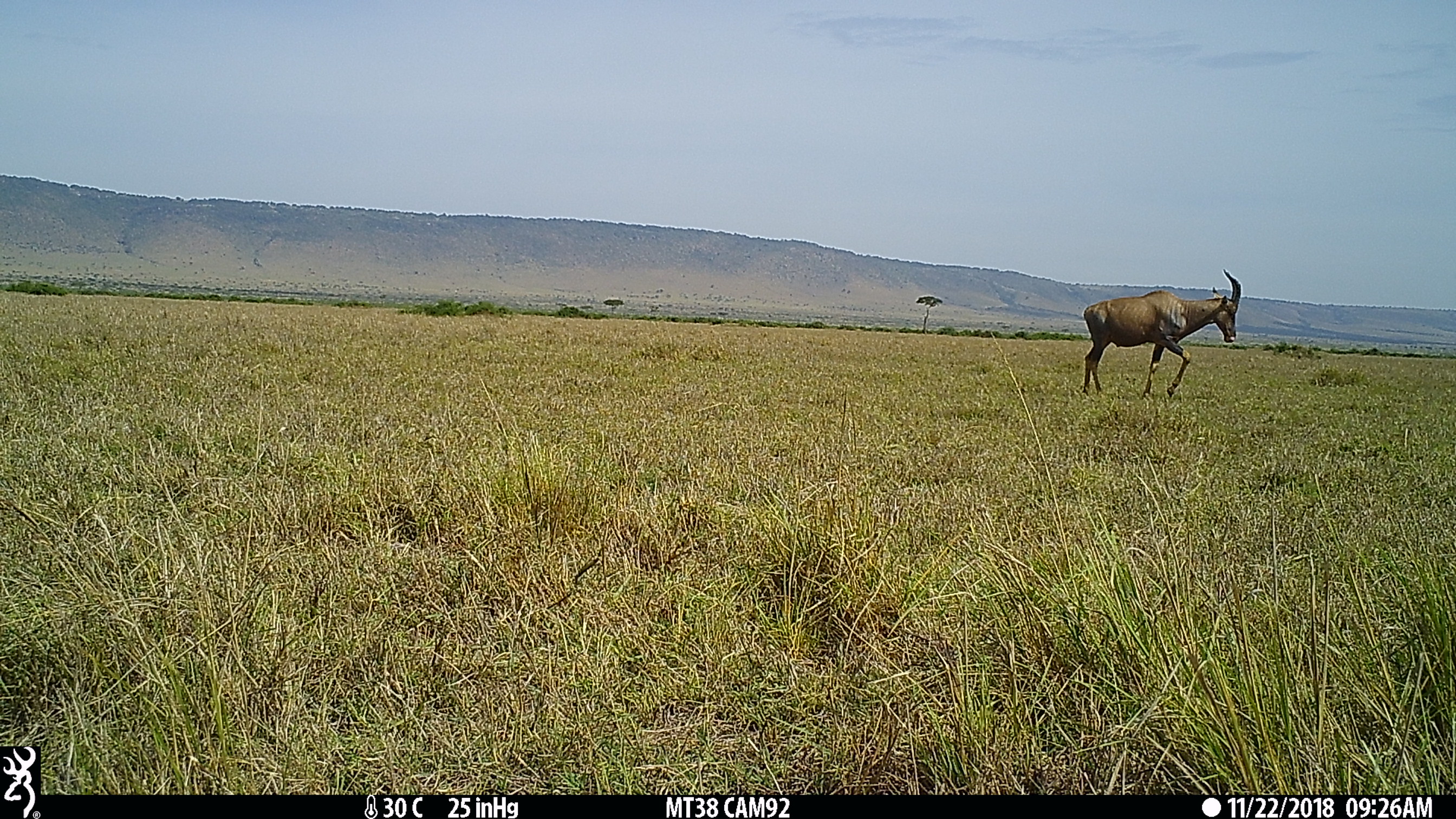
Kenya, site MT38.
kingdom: Animalia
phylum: Chordata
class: Mammalia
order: Artiodactyla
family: Bovidae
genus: Damaliscus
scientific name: Damaliscus lunatus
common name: topi